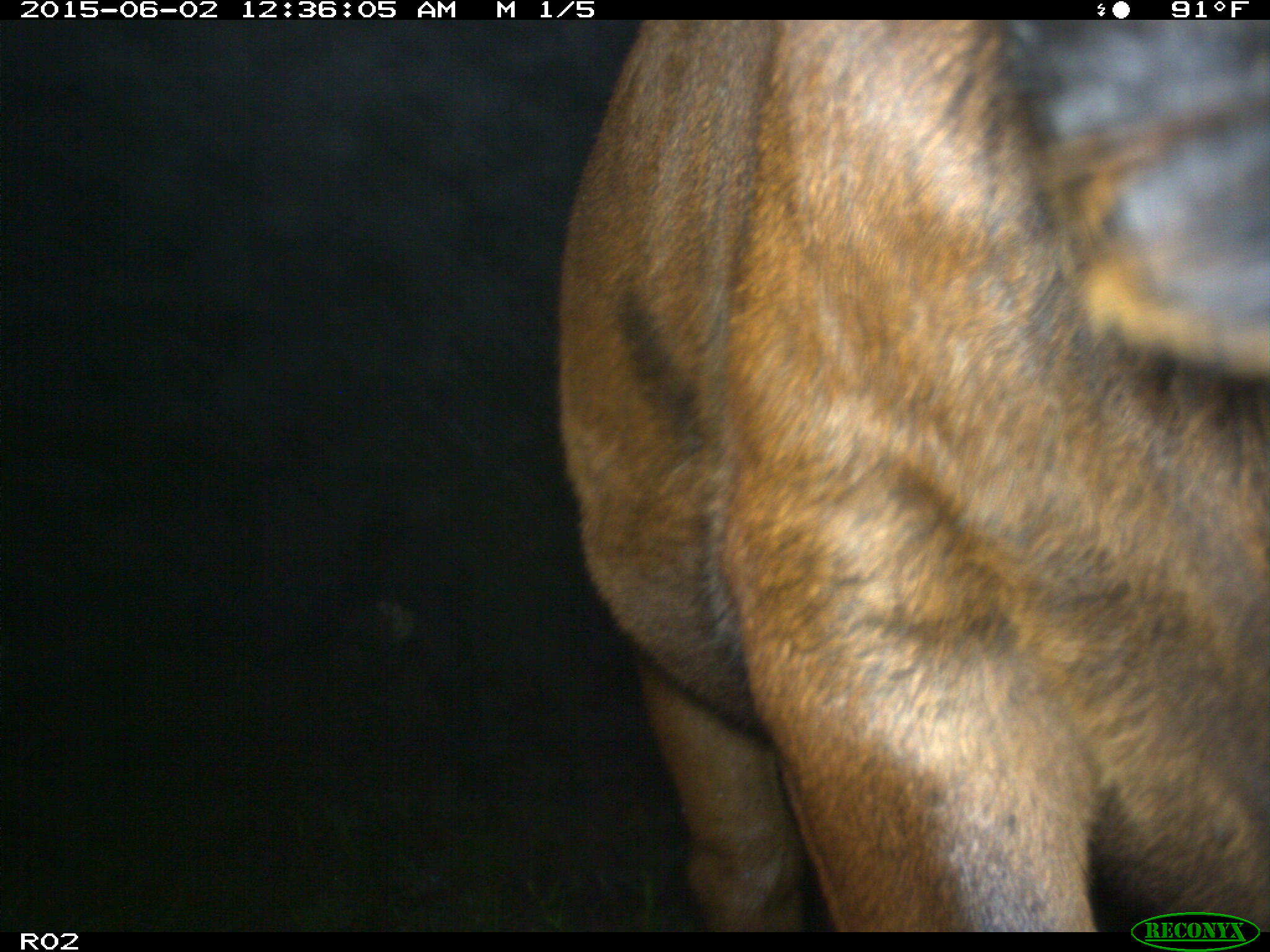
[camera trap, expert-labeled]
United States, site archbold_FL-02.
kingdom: Animalia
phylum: Chordata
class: Mammalia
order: Artiodactyla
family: Bovidae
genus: Bos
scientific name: Bos taurus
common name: domestic cow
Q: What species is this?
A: Bos taurus (domestic cow).